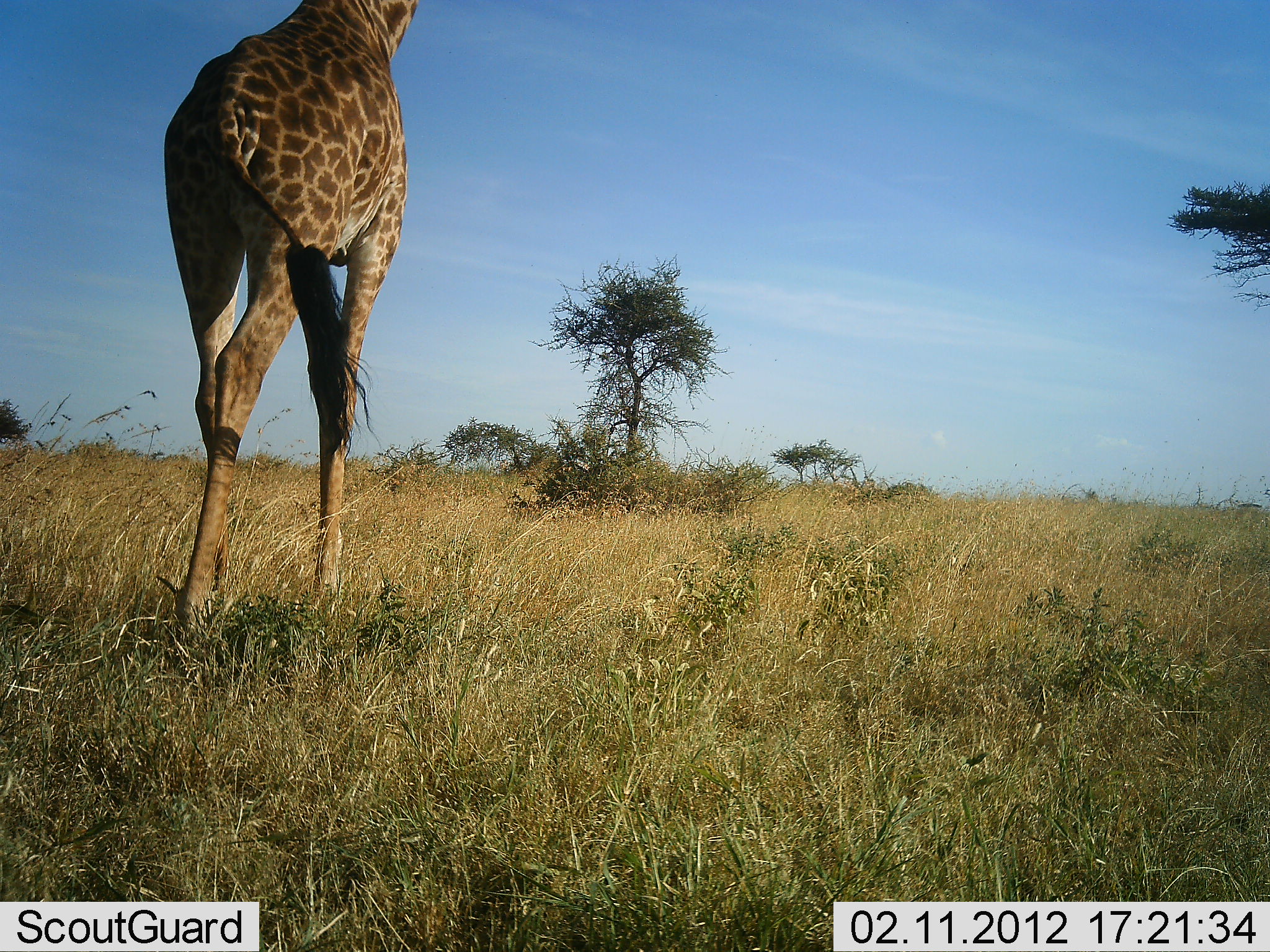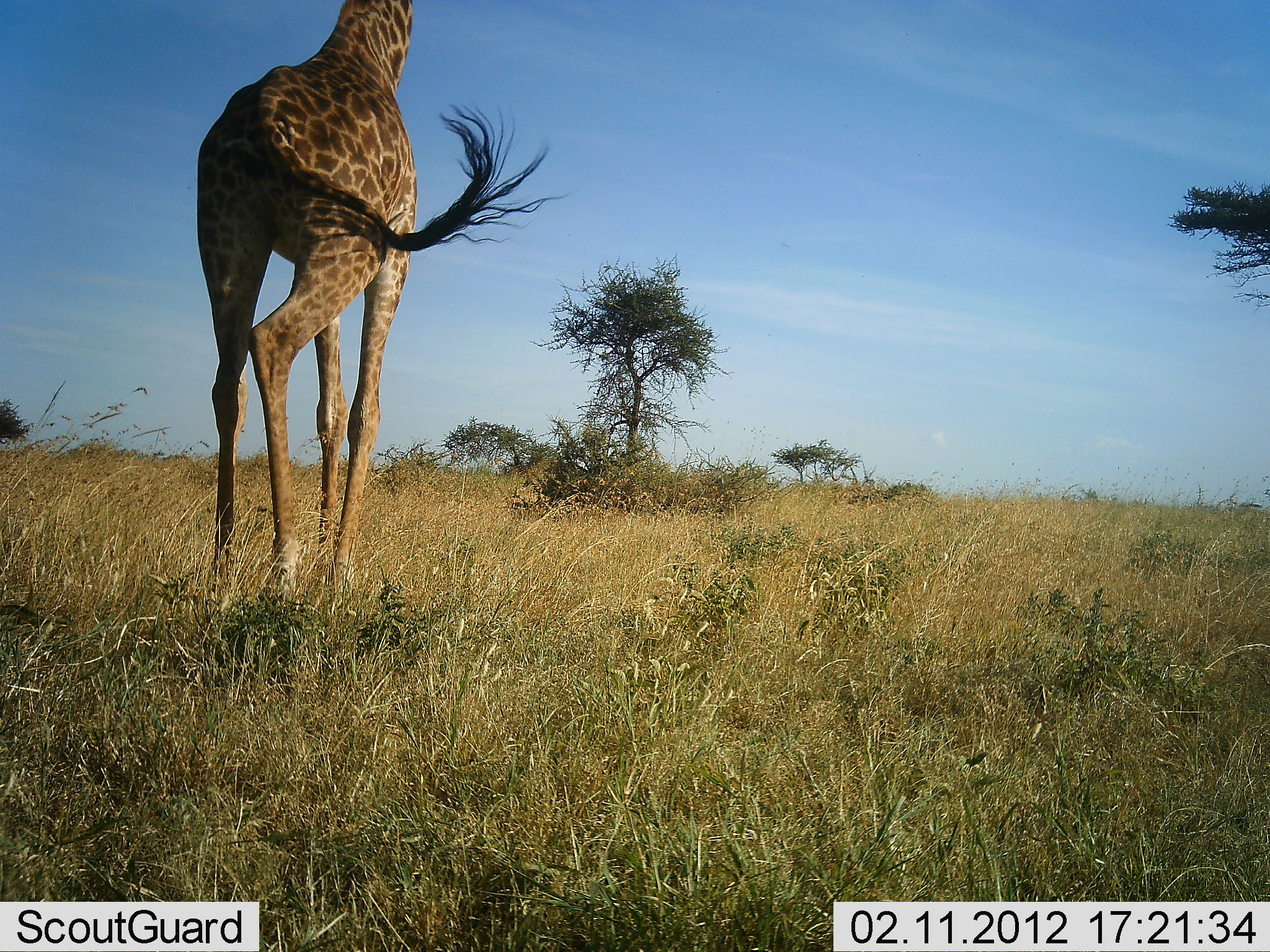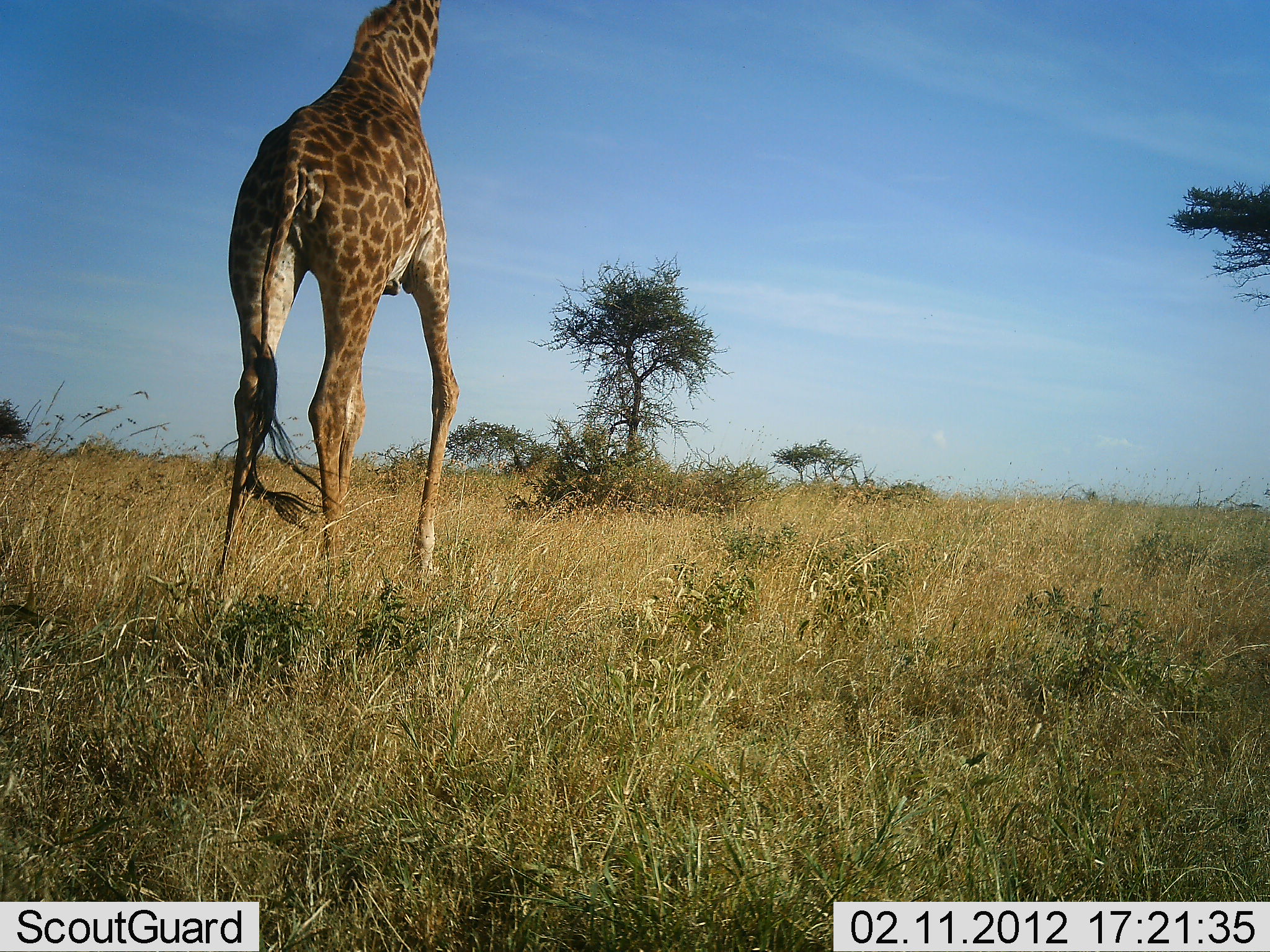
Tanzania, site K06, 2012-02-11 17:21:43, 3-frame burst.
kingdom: Animalia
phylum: Chordata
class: Mammalia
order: Artiodactyla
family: Giraffidae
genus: Giraffa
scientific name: Giraffa camelopardalis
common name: giraffe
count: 1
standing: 0%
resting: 0%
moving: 100%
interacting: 0%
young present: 0%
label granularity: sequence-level